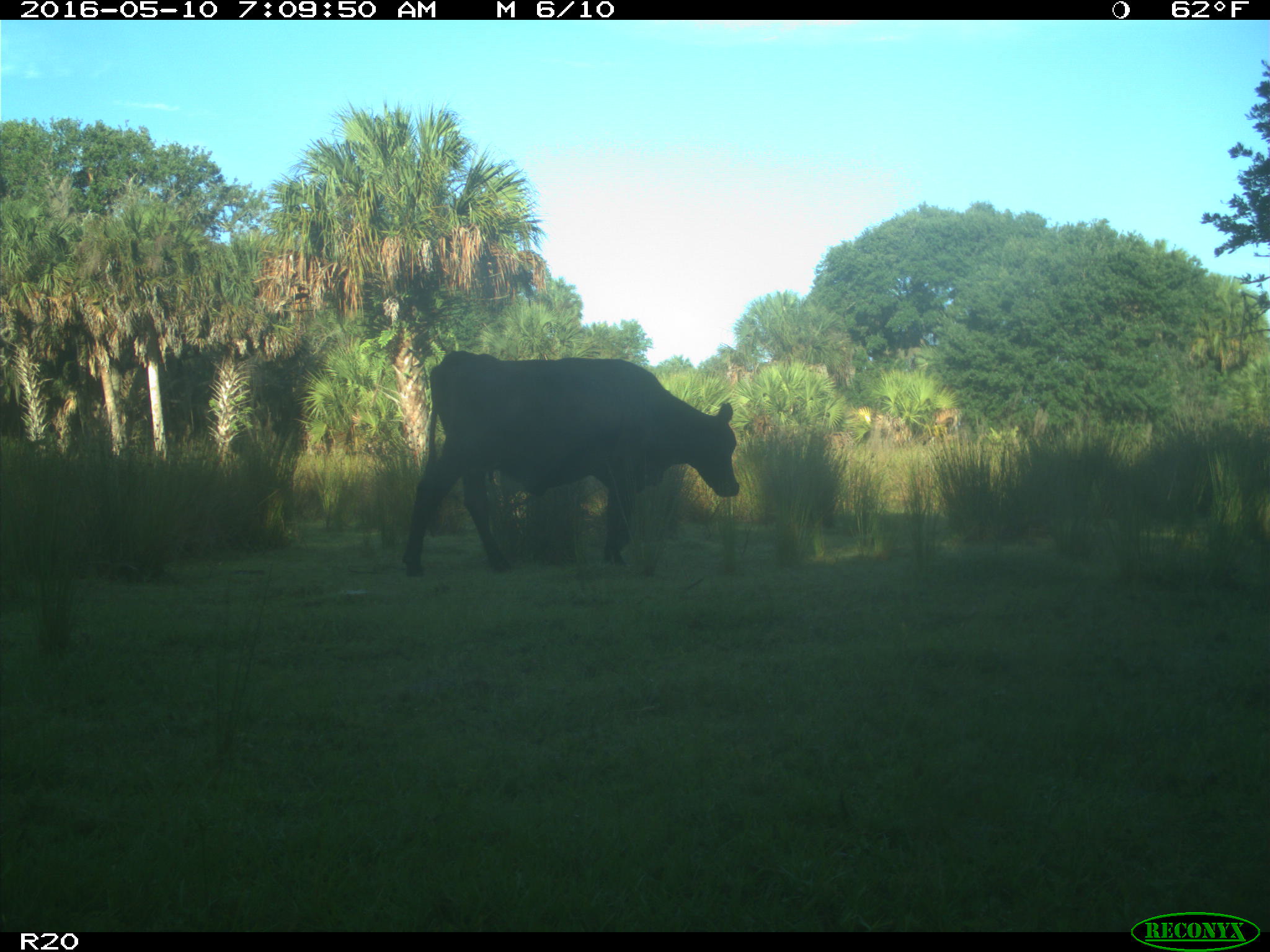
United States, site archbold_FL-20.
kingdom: Animalia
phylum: Chordata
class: Mammalia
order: Artiodactyla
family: Bovidae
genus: Bos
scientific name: Bos taurus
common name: domestic cow